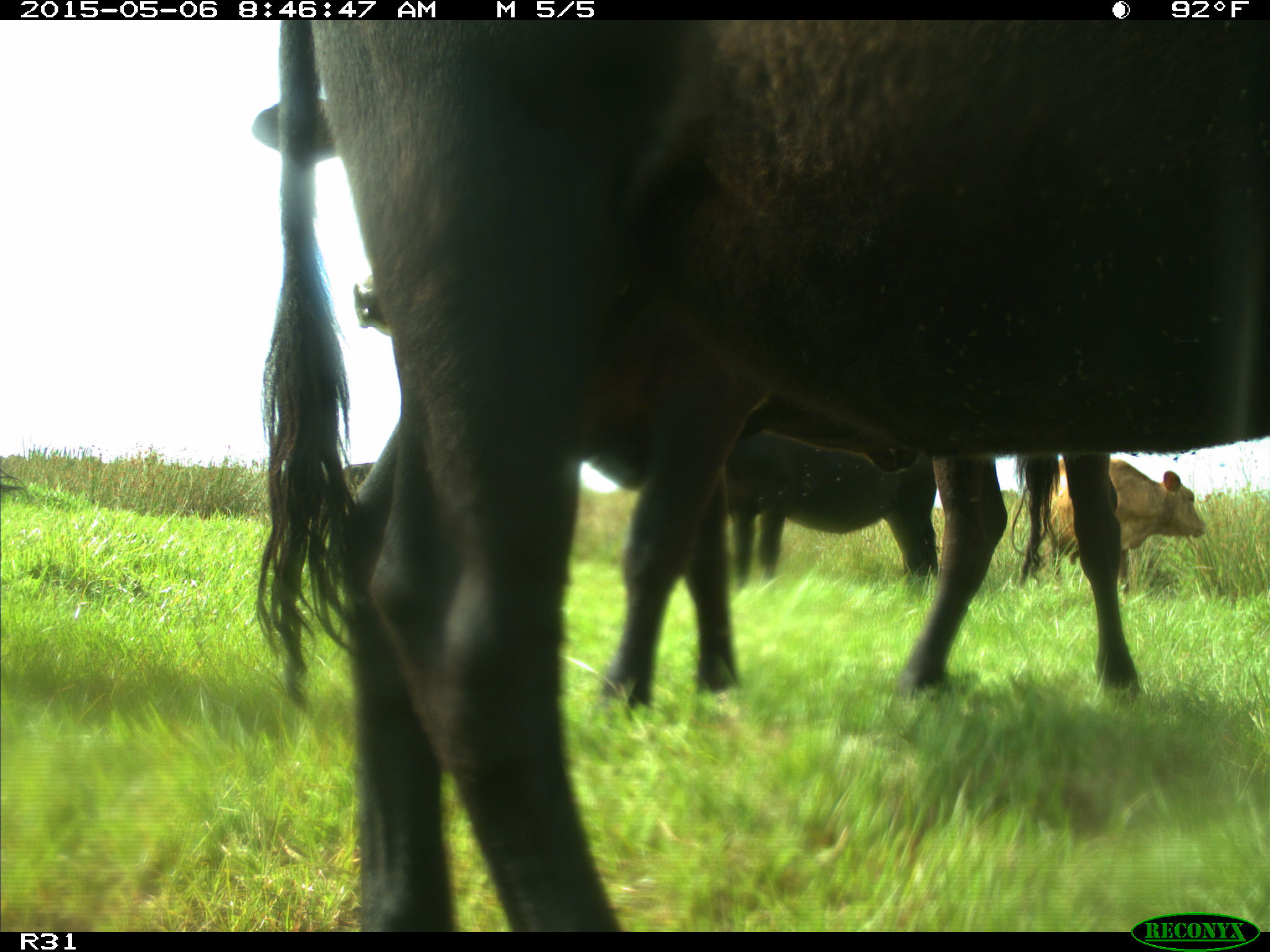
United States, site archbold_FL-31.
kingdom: Animalia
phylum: Chordata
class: Mammalia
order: Artiodactyla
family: Bovidae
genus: Bos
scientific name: Bos taurus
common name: domestic cow